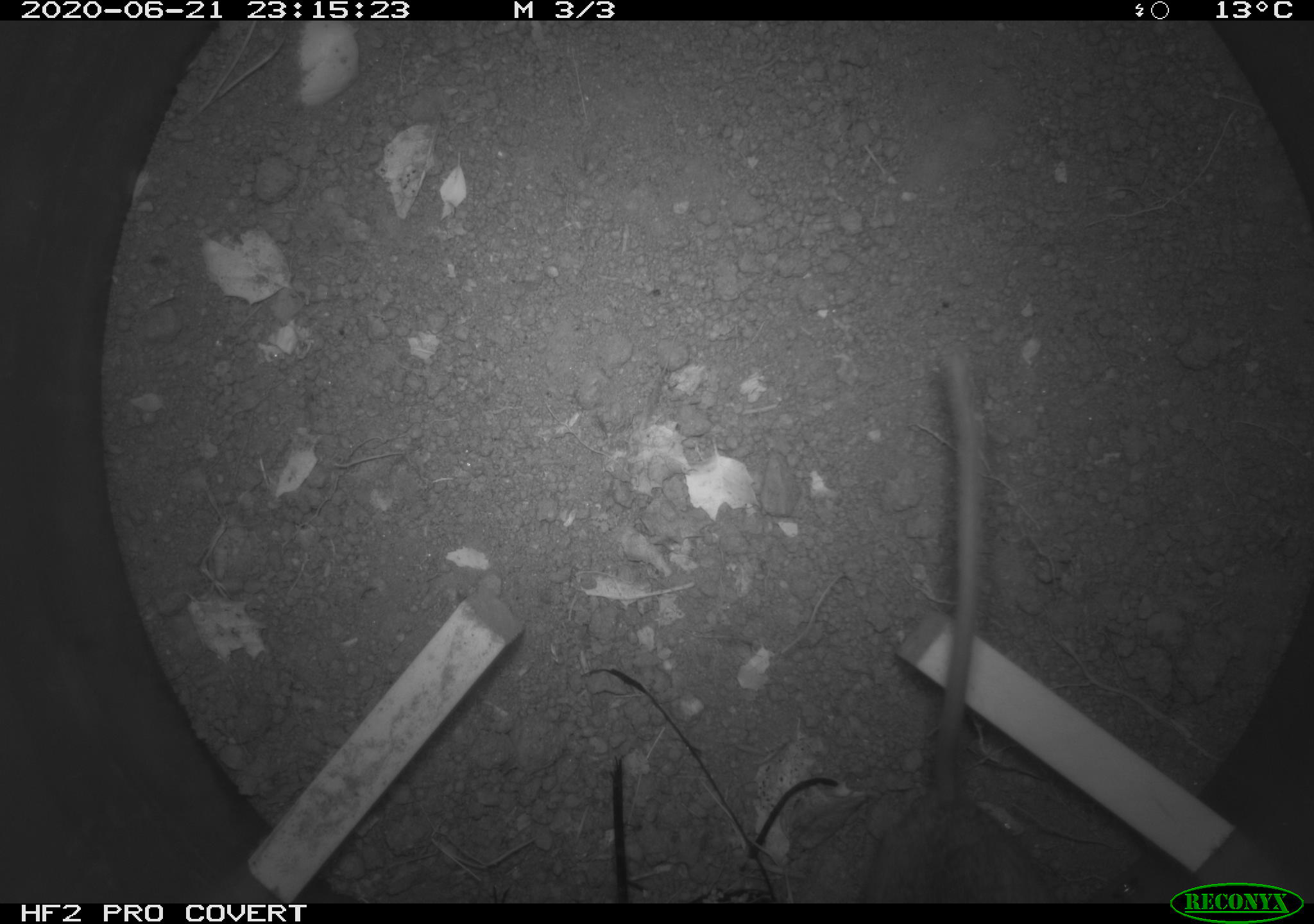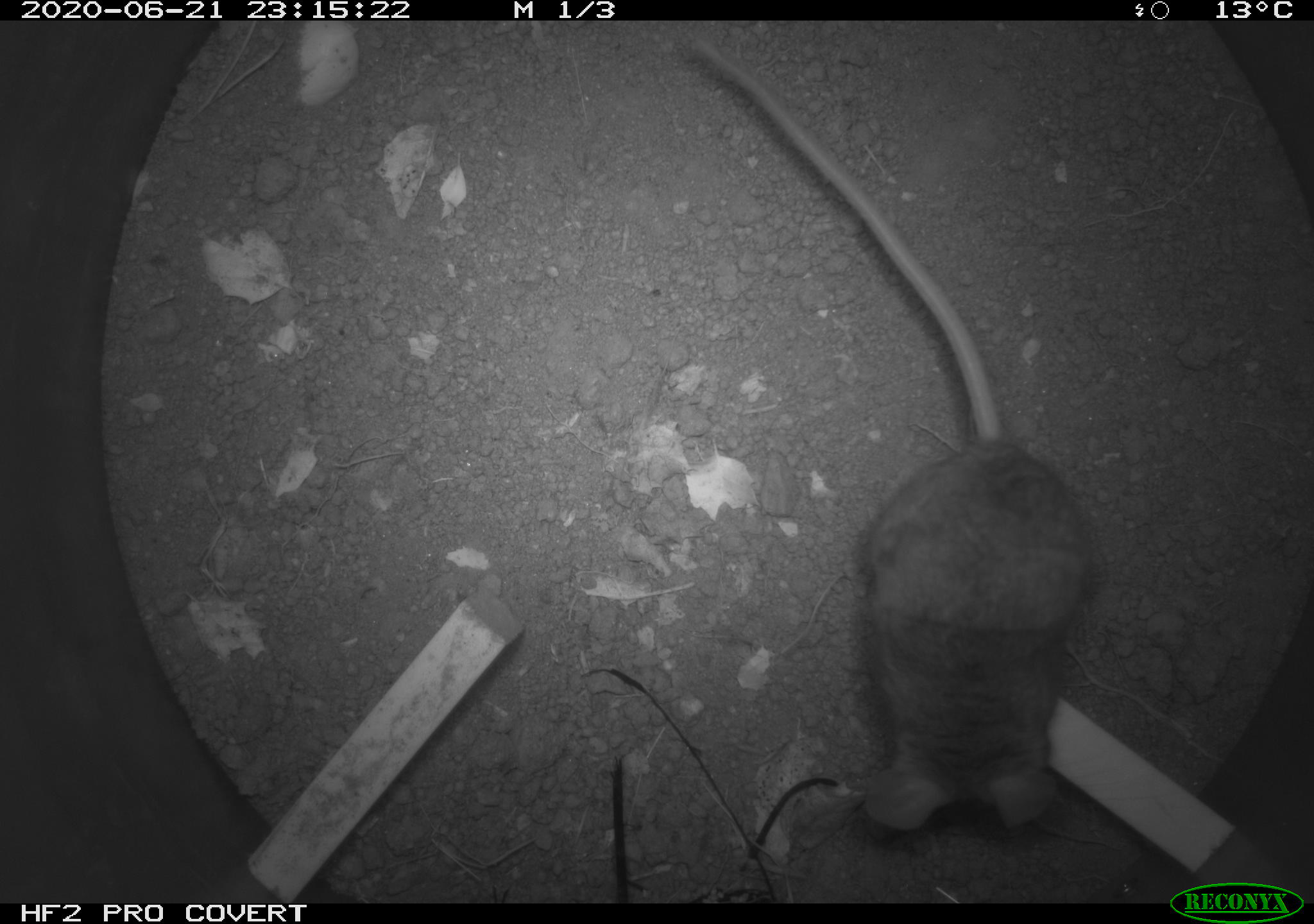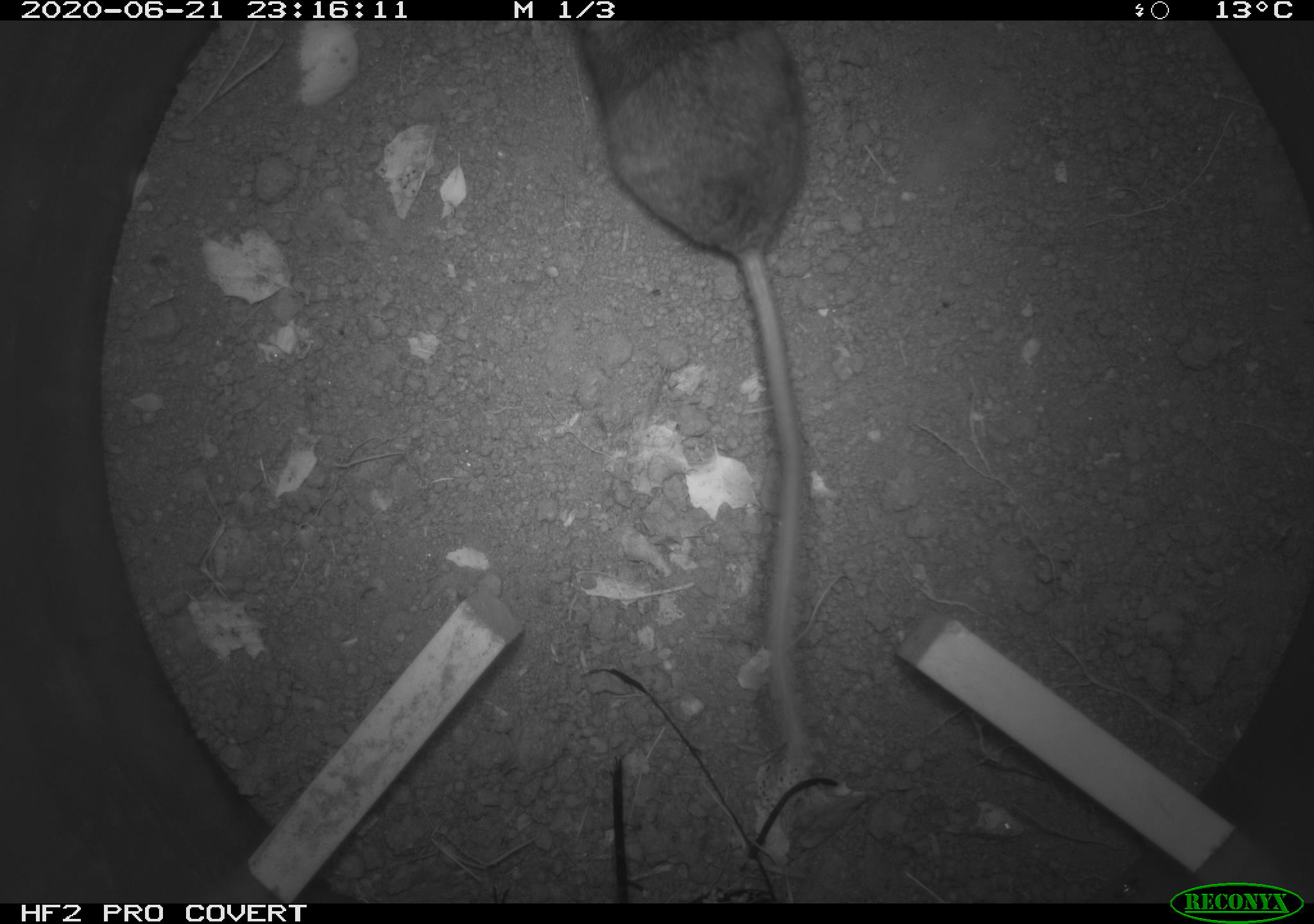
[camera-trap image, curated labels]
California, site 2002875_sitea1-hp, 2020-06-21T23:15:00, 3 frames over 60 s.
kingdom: Animalia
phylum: Chordata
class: Mammalia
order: Rodentia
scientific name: Rodentia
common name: mouse species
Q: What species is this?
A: Mouse species (Rodentia).